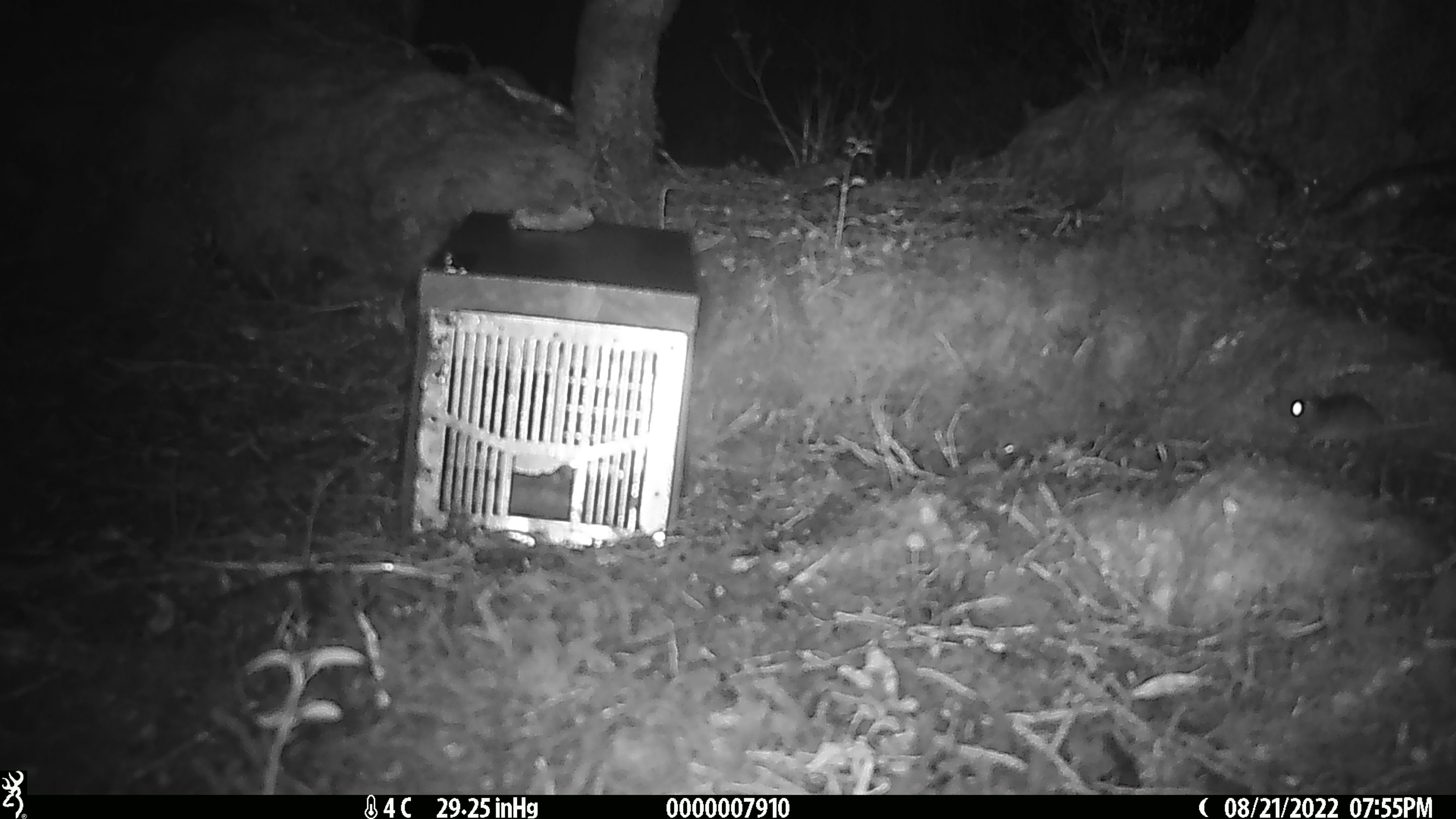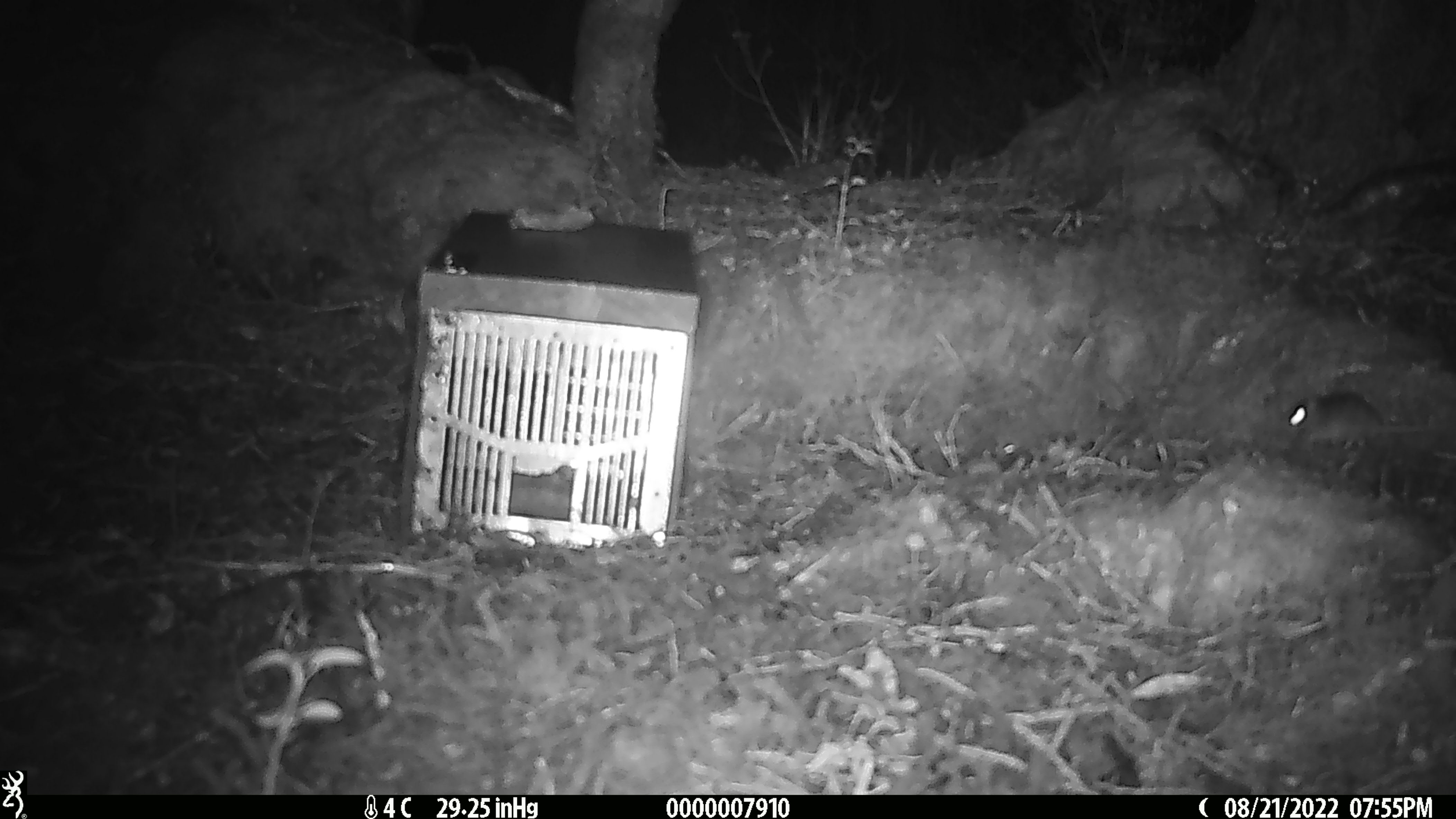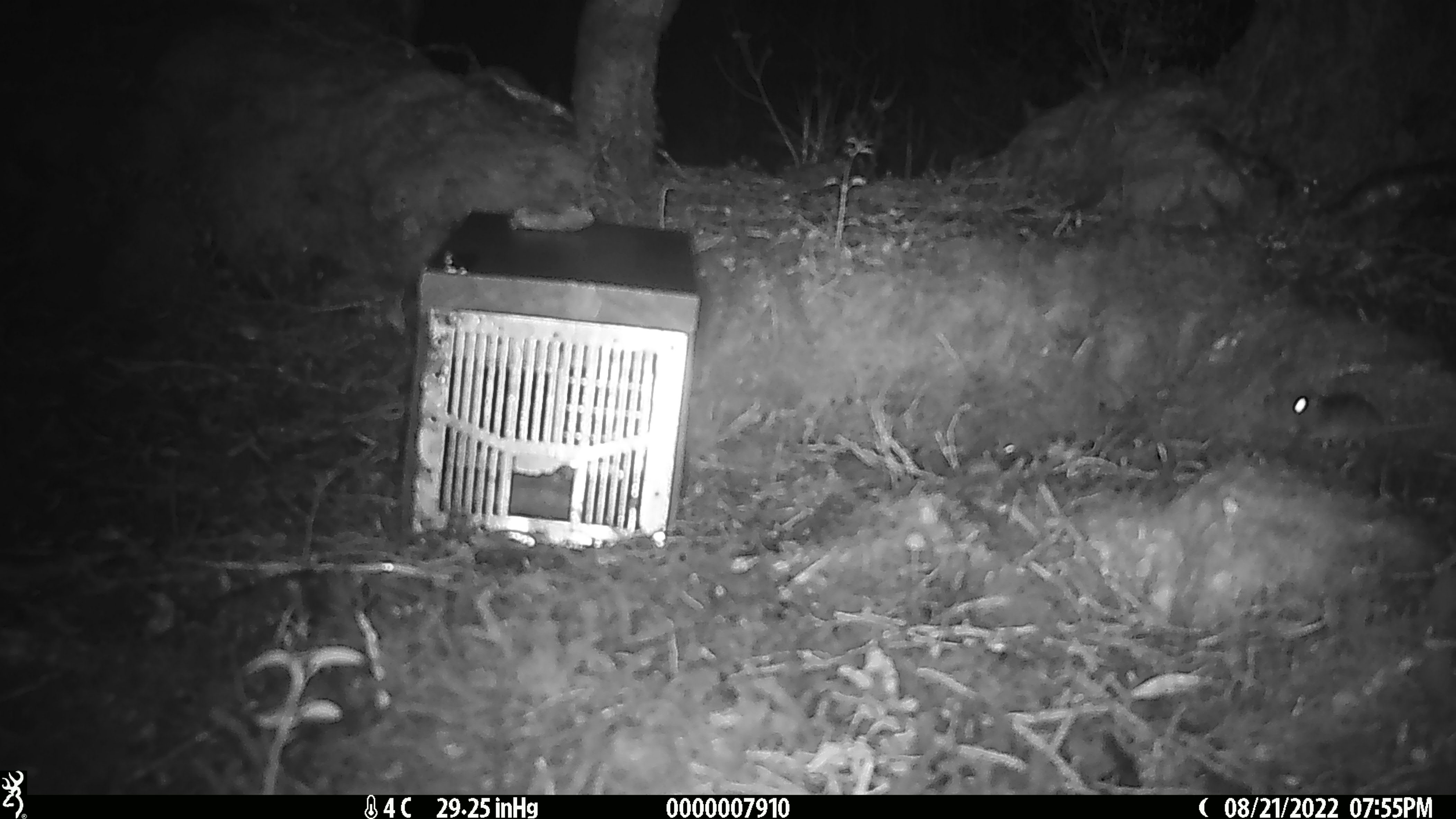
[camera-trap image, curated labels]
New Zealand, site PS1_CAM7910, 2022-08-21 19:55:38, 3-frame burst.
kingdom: Animalia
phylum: Chordata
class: Mammalia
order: Rodentia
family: Muridae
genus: Mus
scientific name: Mus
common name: mouse